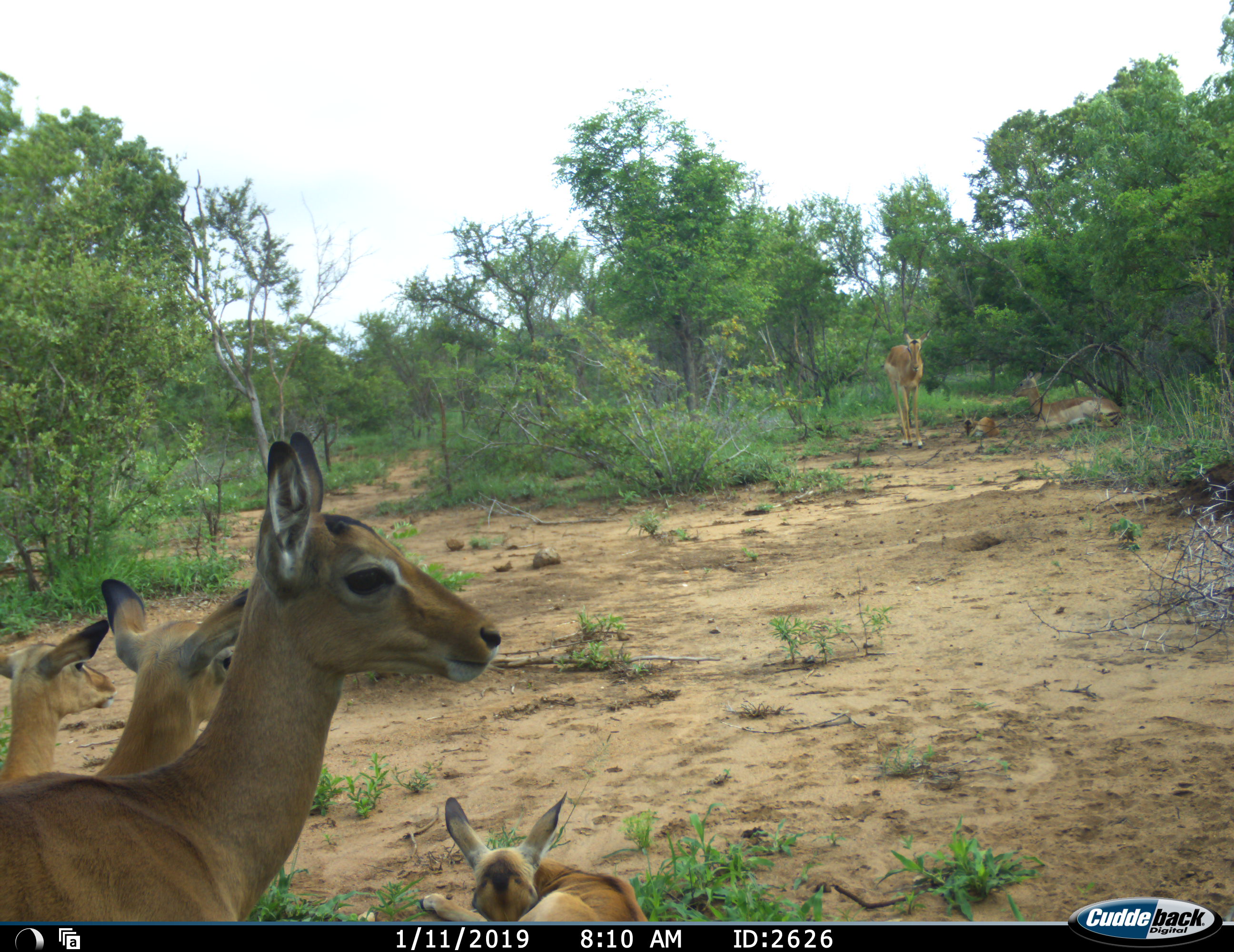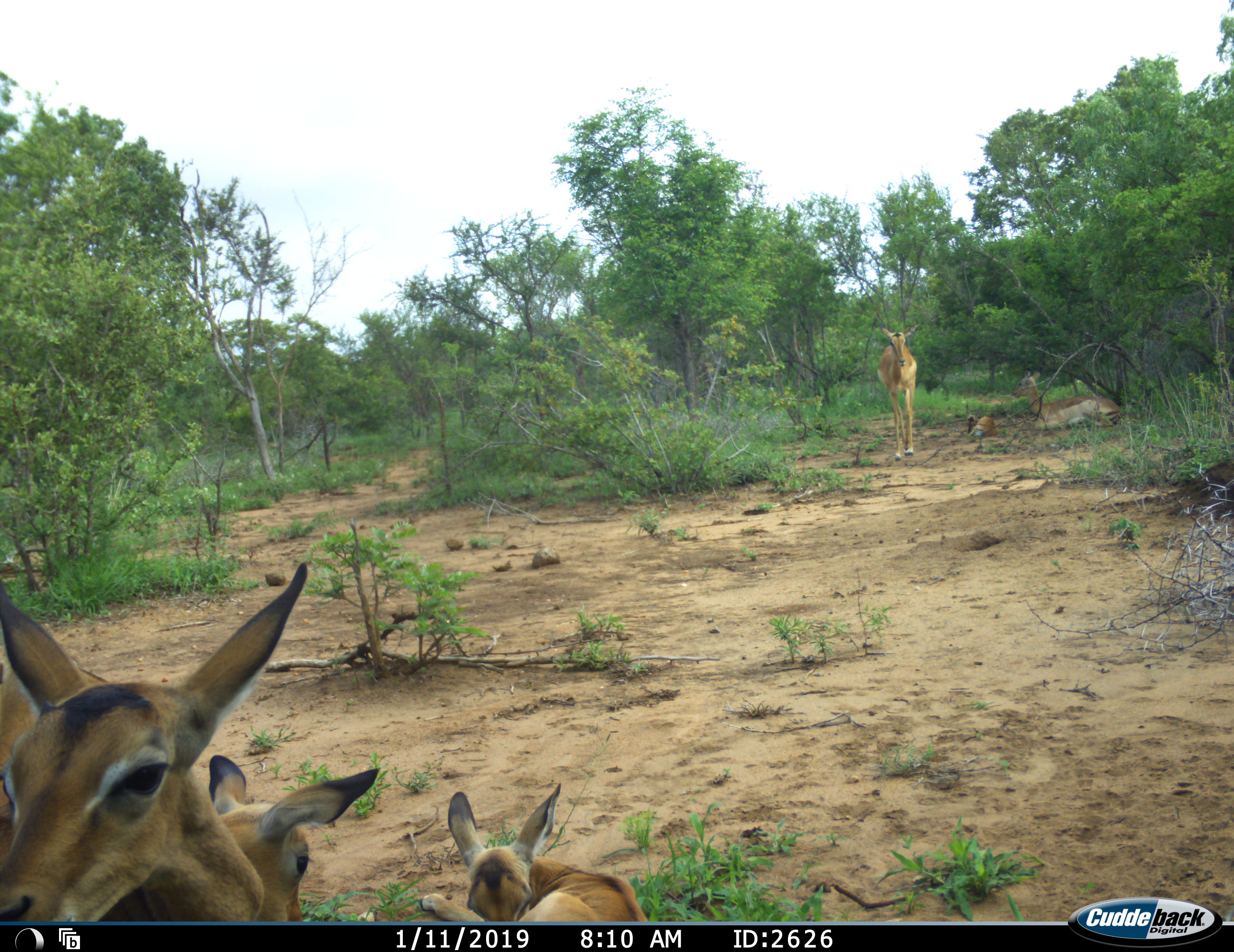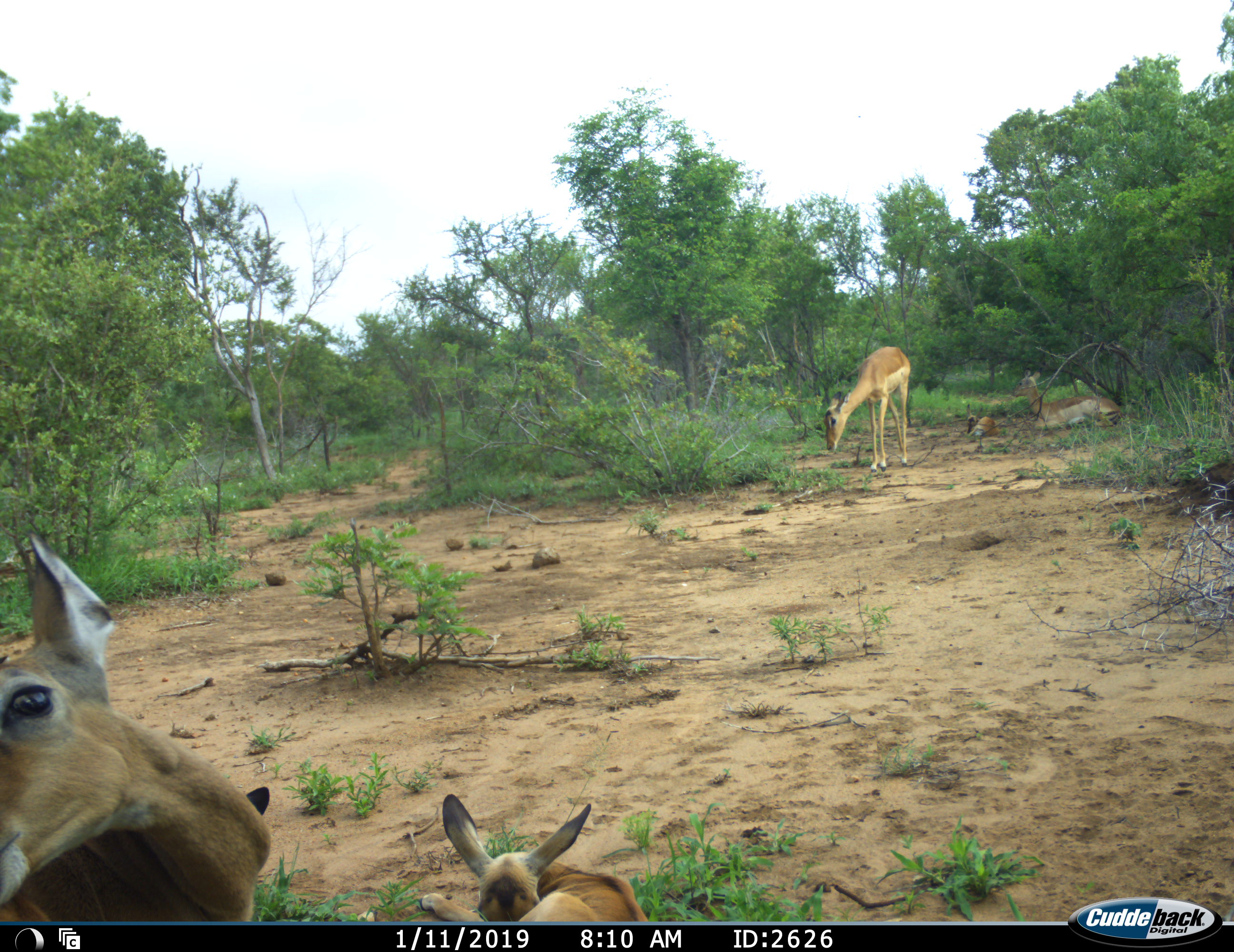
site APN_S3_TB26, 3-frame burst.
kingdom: Animalia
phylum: Chordata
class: Mammalia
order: Artiodactyla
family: Bovidae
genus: Aepyceros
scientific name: Aepyceros melampus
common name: impala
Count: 7.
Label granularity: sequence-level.